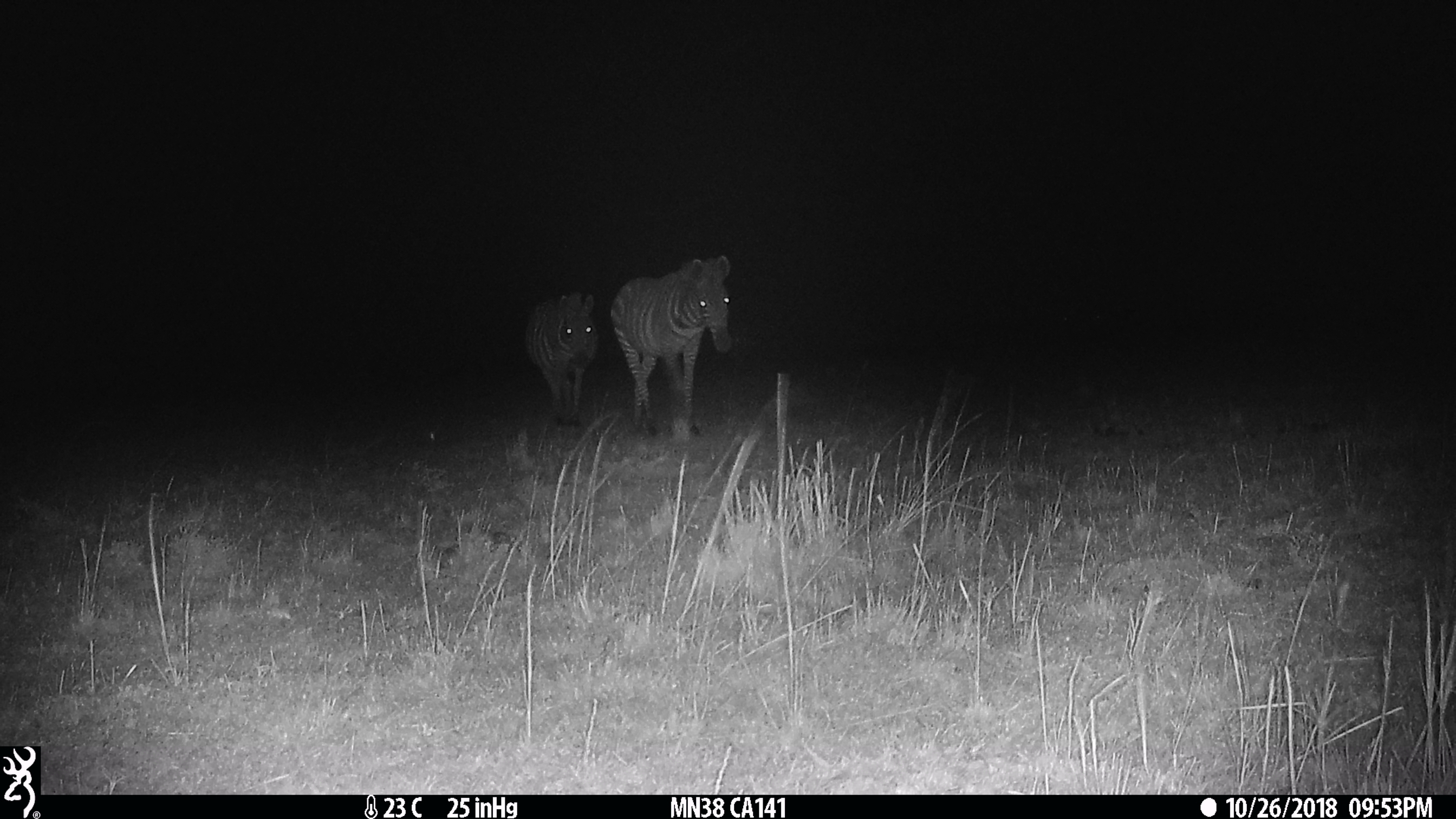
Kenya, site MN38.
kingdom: Animalia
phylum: Chordata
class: Mammalia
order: Perissodactyla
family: Equidae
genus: Equus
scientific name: Equus quagga burchellii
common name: burchell's zebra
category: zebra